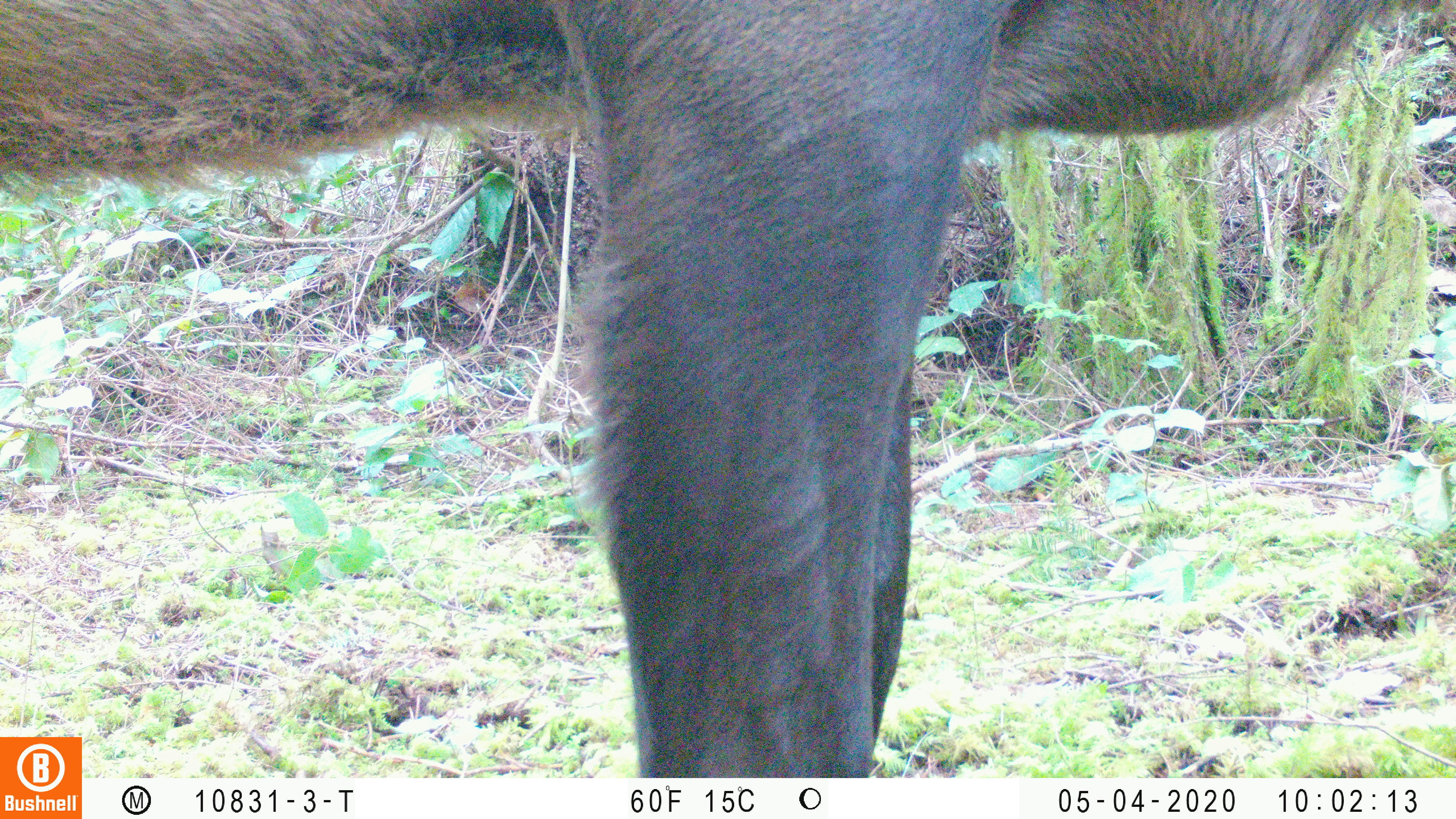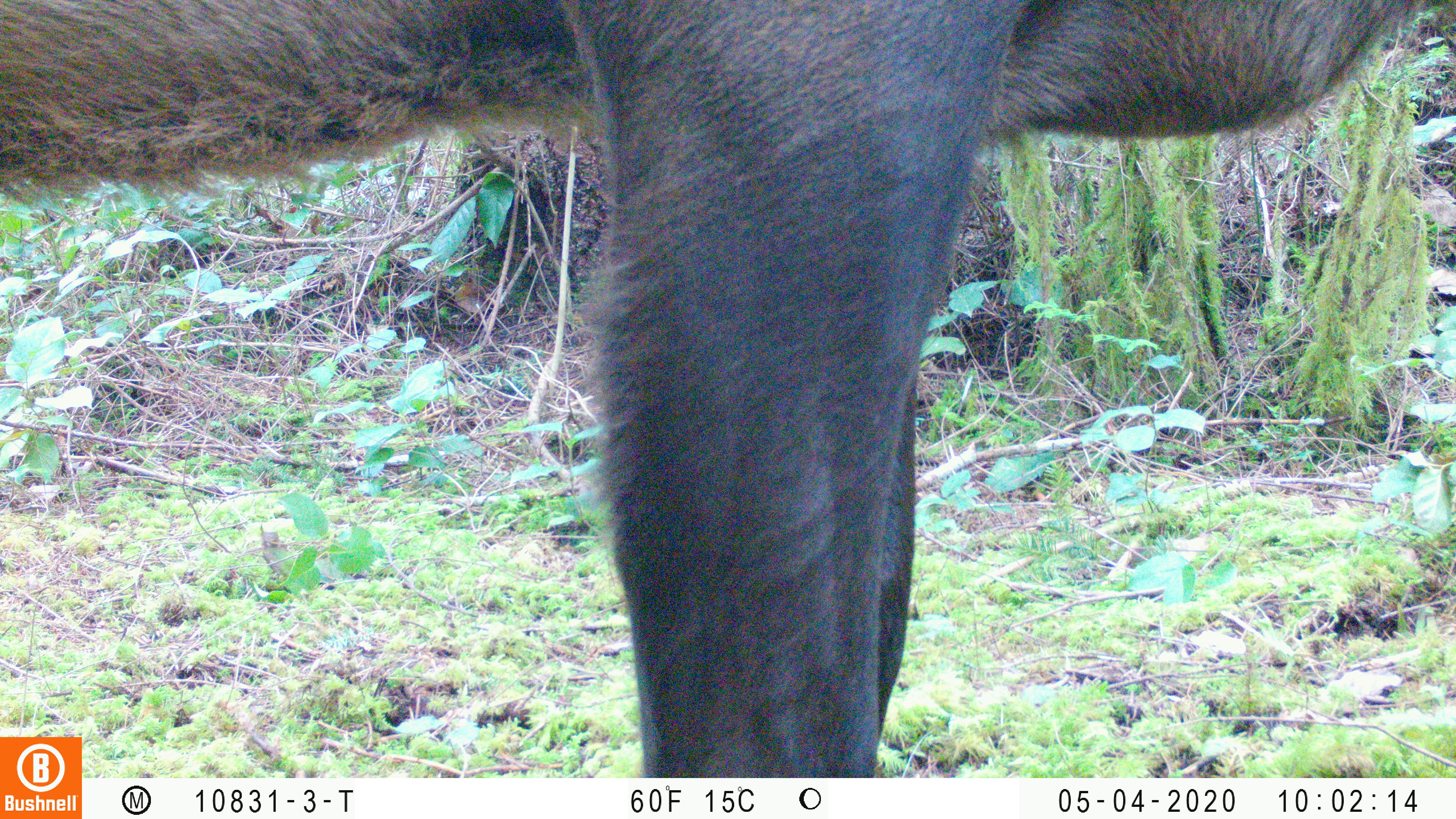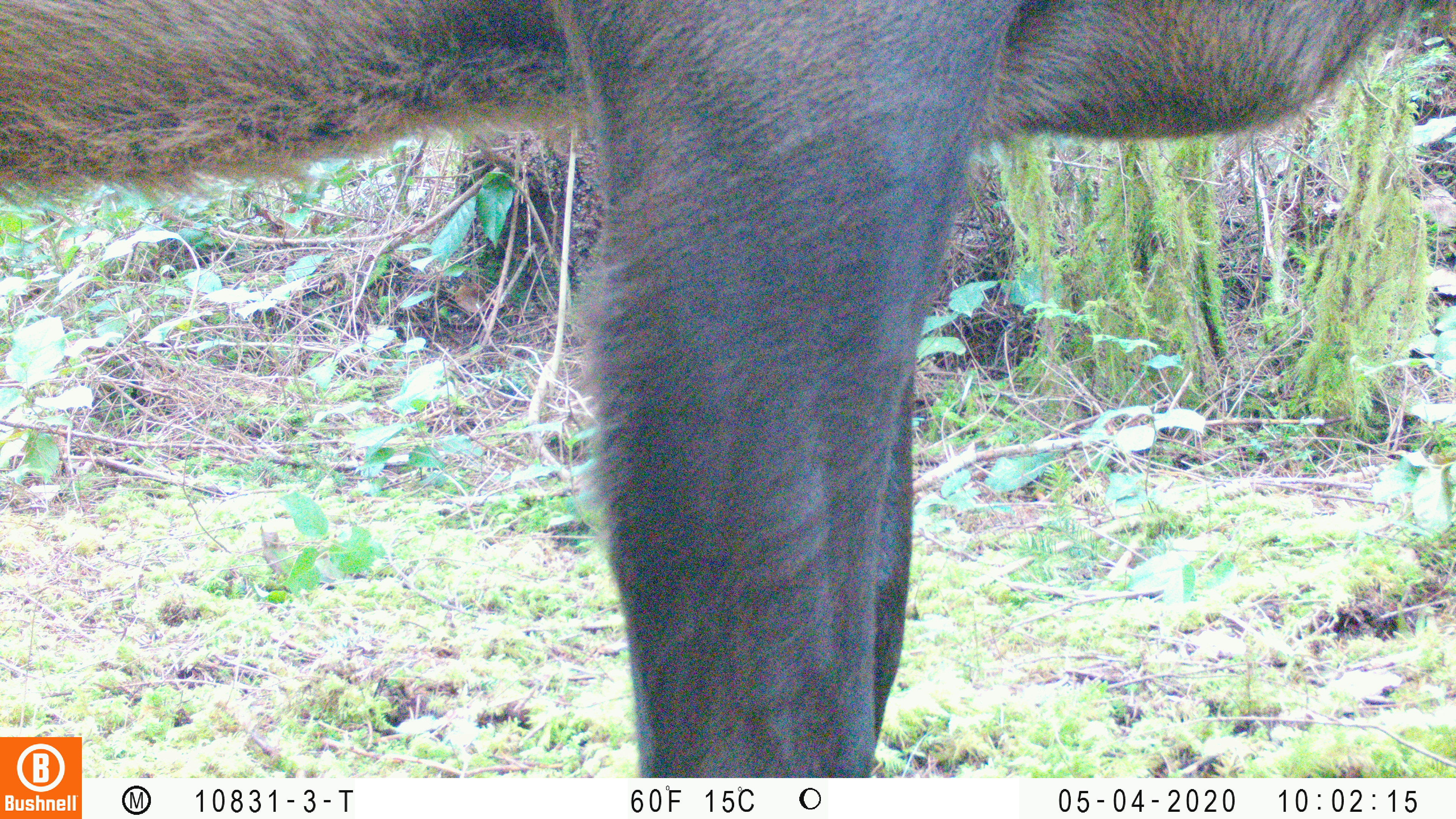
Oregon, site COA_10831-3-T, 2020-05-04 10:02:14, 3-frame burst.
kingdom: Animalia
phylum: Chordata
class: Mammalia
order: Artiodactyla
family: Cervidae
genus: Cervus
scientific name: Cervus canadensis roosevelti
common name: roosevelt elk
Roosevelt elk (Cervus canadensis roosevelti).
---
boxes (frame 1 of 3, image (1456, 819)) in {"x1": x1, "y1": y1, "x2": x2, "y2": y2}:
roosevelt elk: {"x1": 0, "y1": 2, "x2": 1441, "y2": 732}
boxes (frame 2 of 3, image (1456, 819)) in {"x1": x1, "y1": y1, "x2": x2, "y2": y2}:
roosevelt elk: {"x1": 0, "y1": 4, "x2": 1434, "y2": 730}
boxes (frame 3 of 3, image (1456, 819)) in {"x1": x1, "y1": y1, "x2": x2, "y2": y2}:
roosevelt elk: {"x1": 0, "y1": 2, "x2": 1449, "y2": 732}